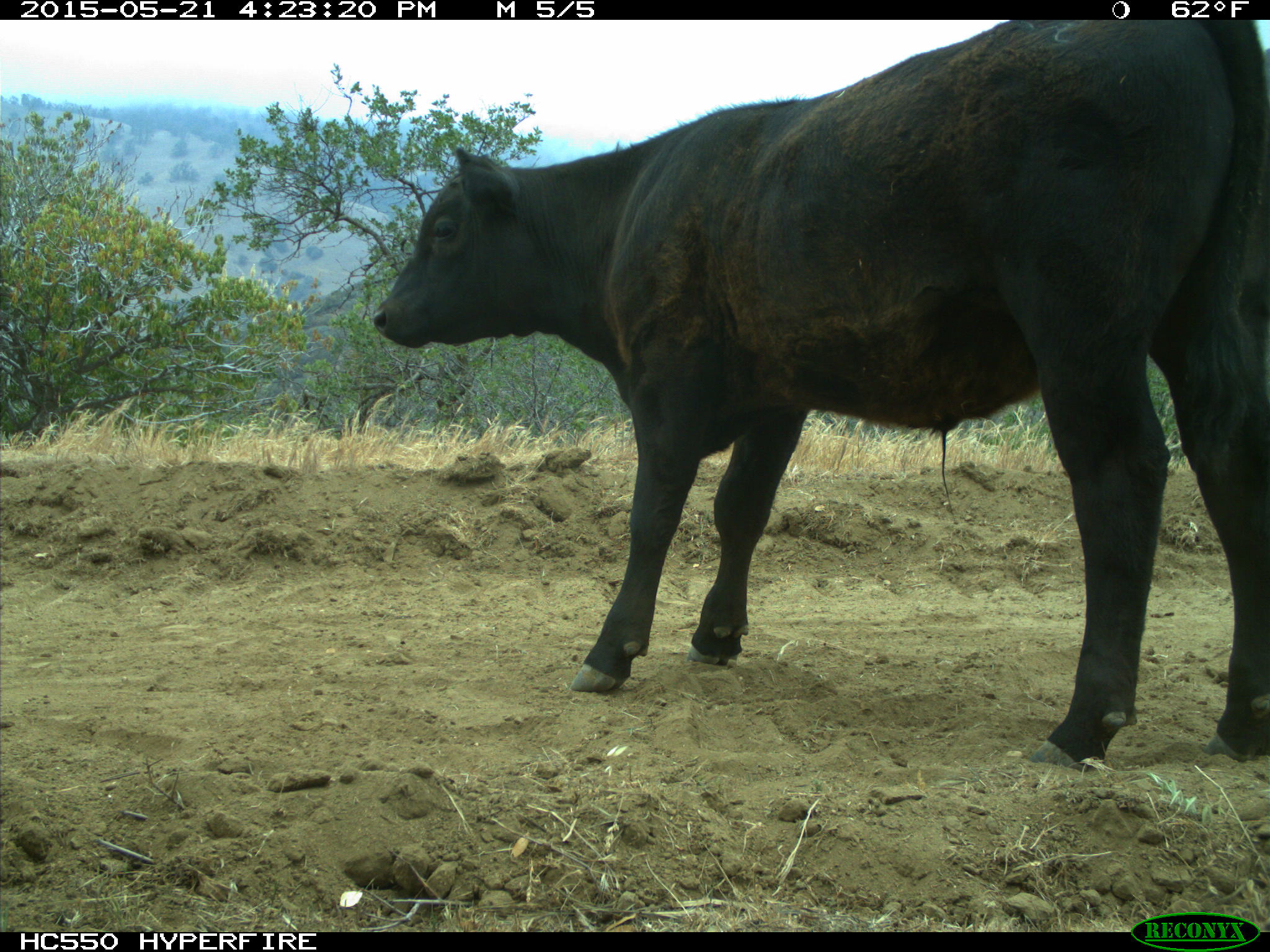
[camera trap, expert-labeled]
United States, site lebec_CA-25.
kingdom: Animalia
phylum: Chordata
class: Mammalia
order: Artiodactyla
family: Bovidae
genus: Bos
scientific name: Bos taurus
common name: domestic cow